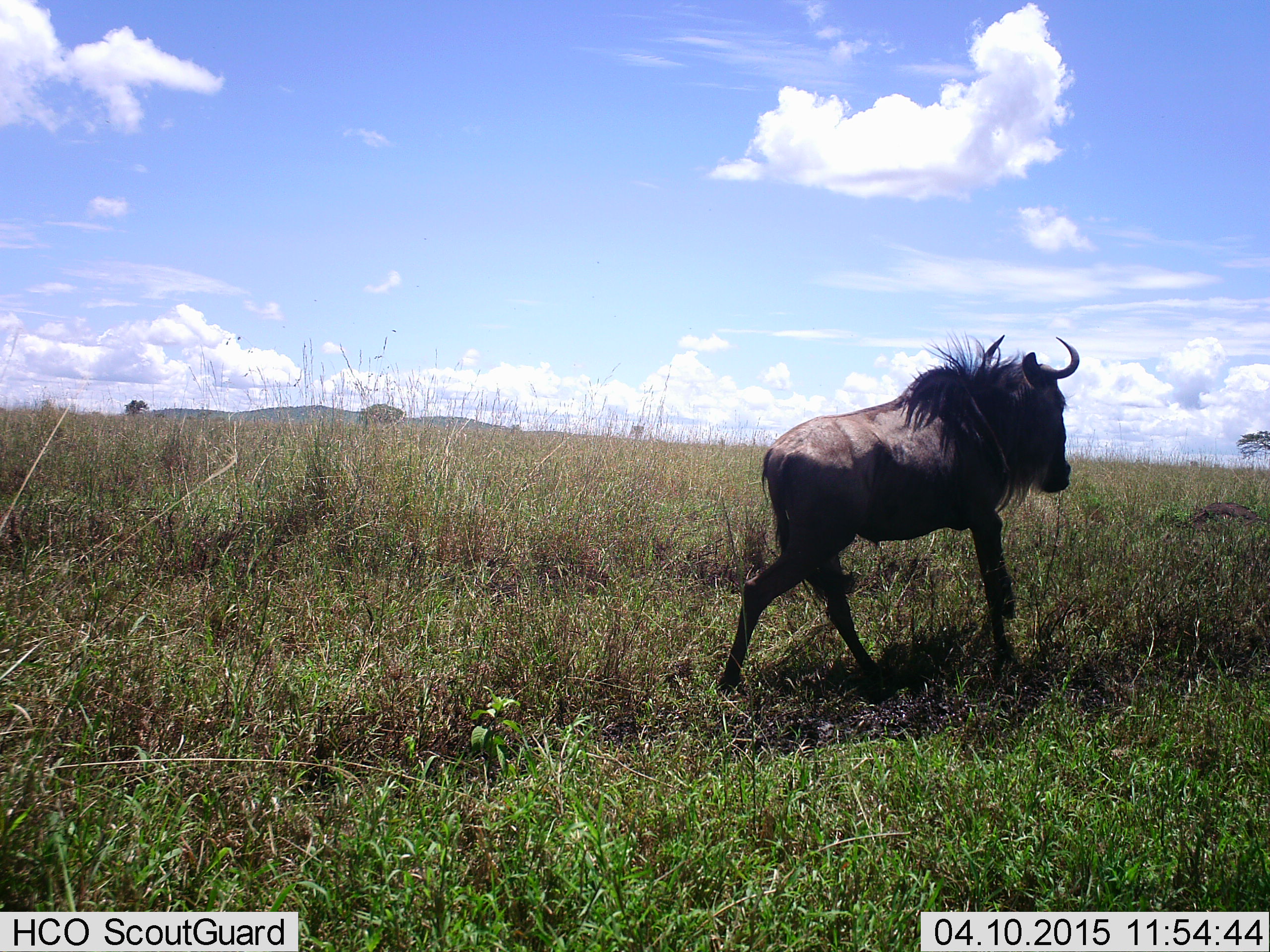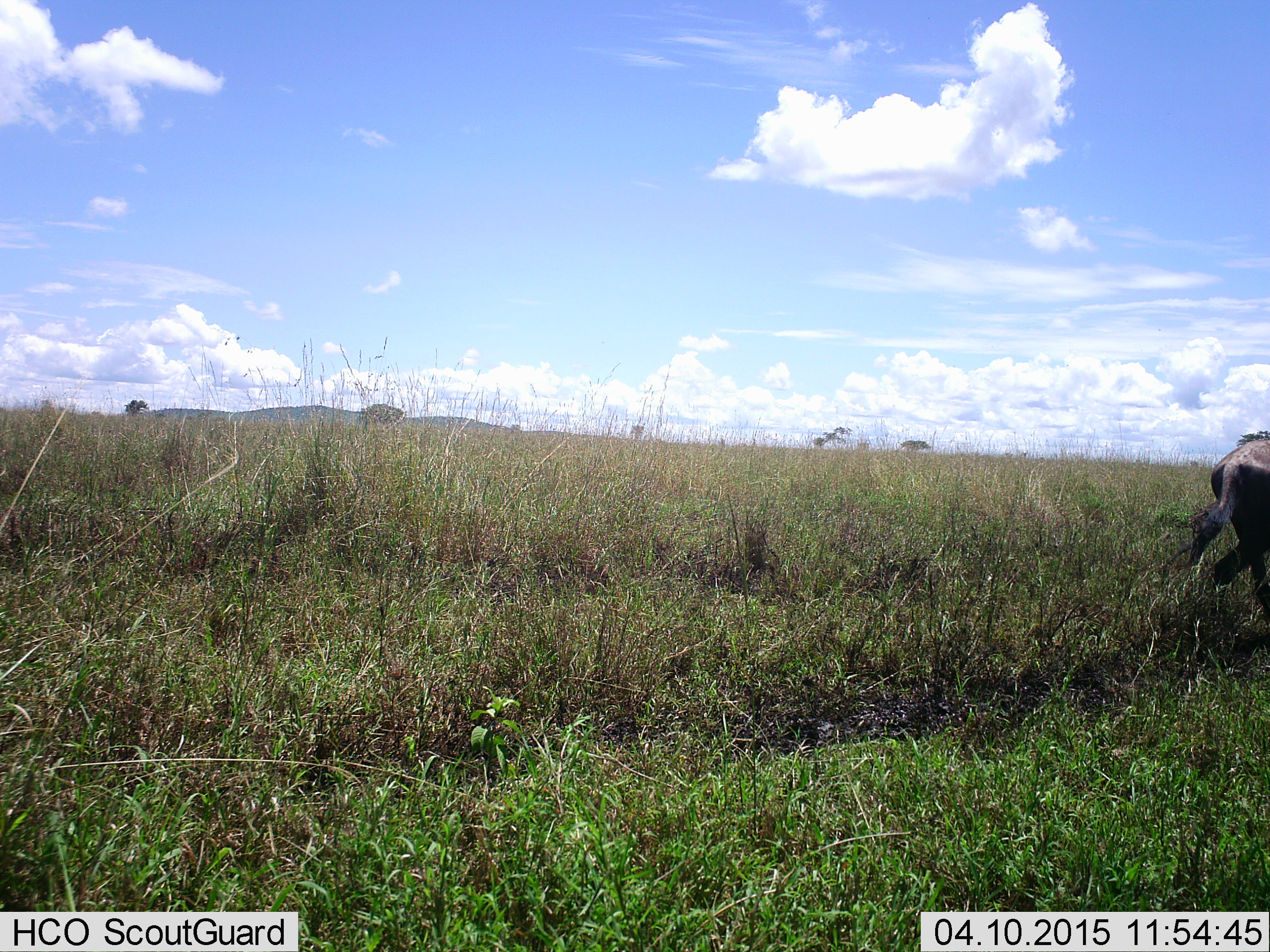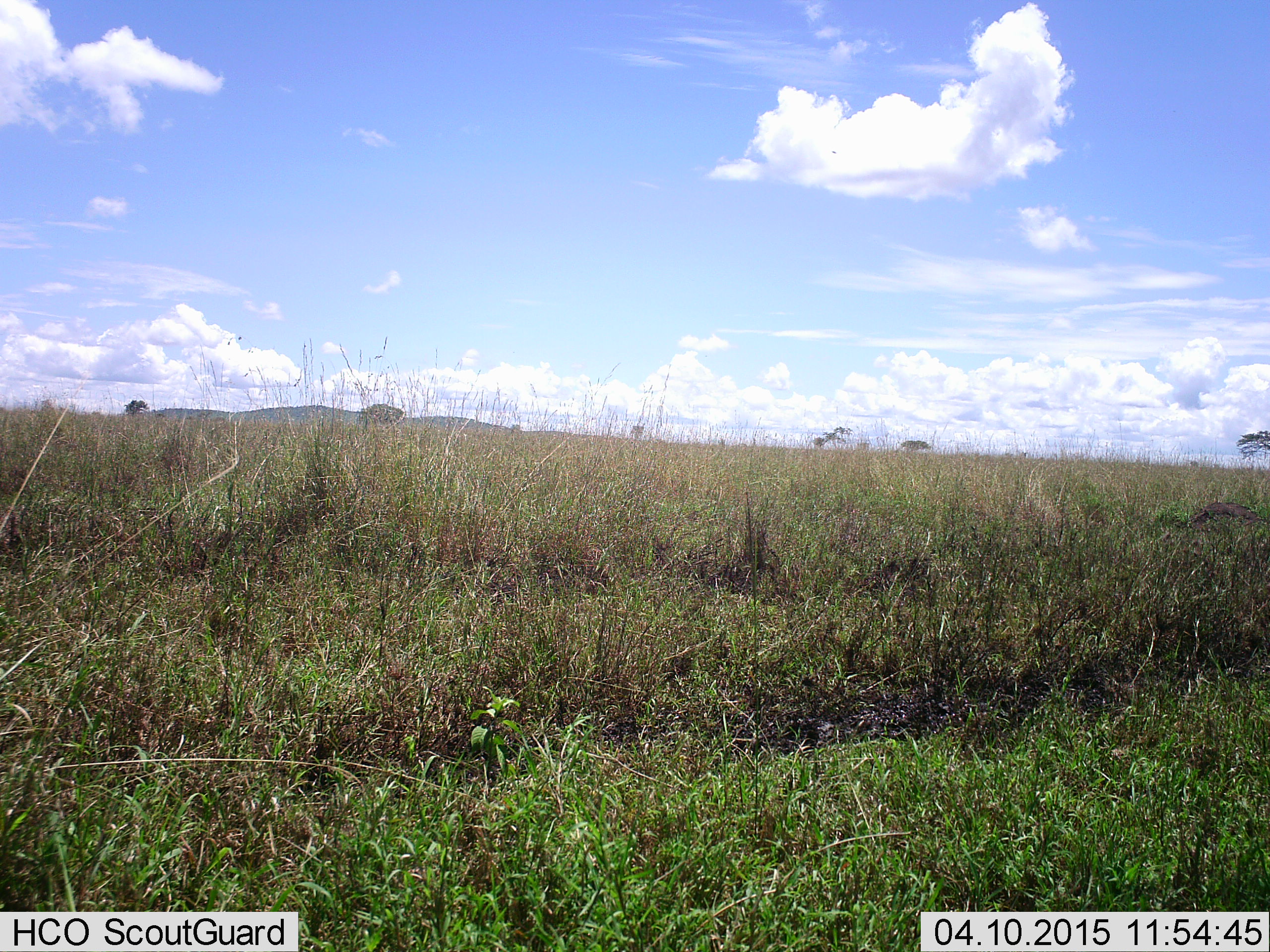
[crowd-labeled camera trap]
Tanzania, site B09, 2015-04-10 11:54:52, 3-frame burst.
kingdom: Animalia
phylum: Chordata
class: Mammalia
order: Artiodactyla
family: Bovidae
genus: Connochaetes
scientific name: Connochaetes taurinus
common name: blue wildebeest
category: wildebeest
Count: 1.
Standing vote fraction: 10%.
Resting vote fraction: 0%.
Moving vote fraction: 100%.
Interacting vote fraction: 0%.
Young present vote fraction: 0%.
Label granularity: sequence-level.